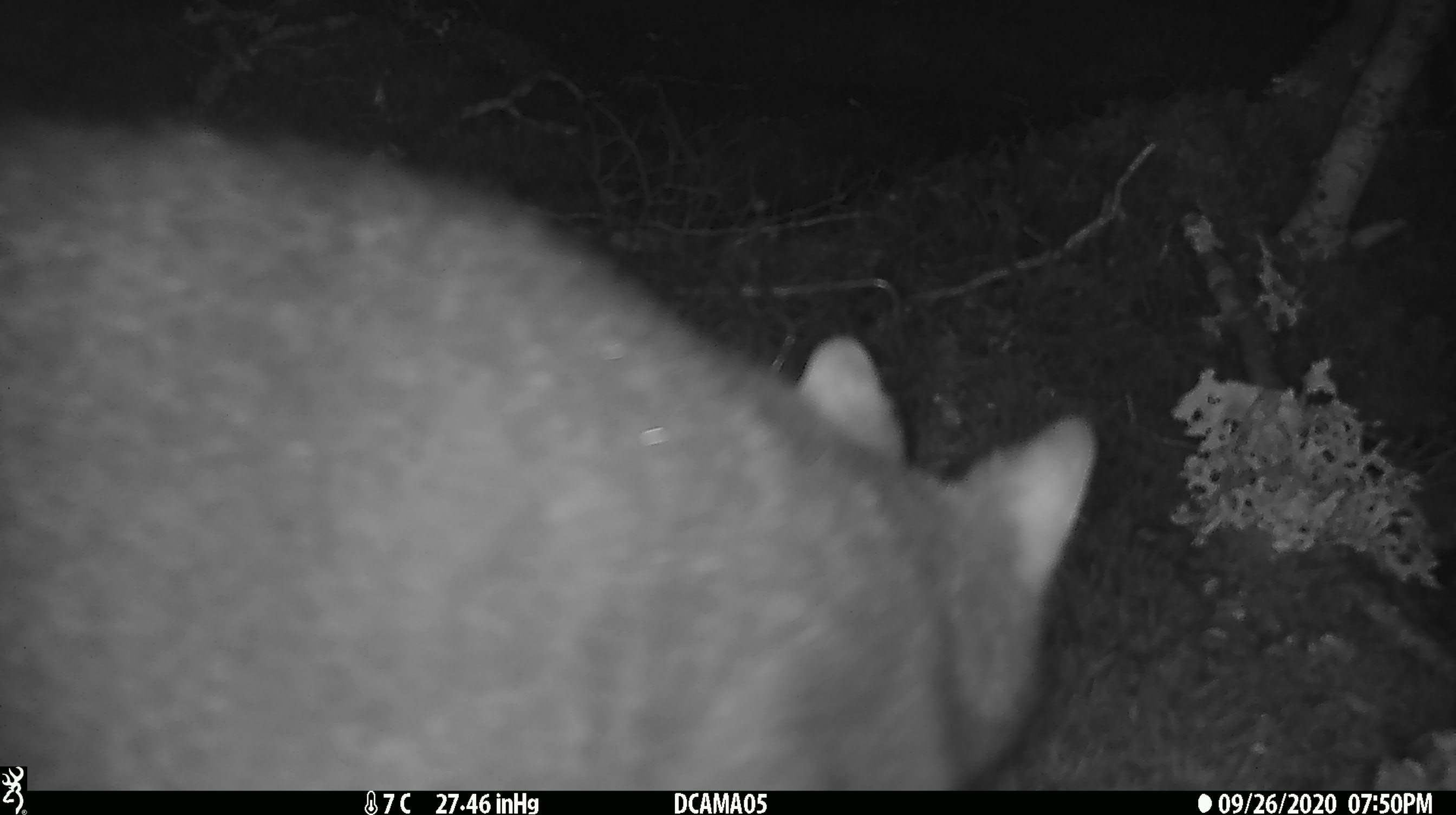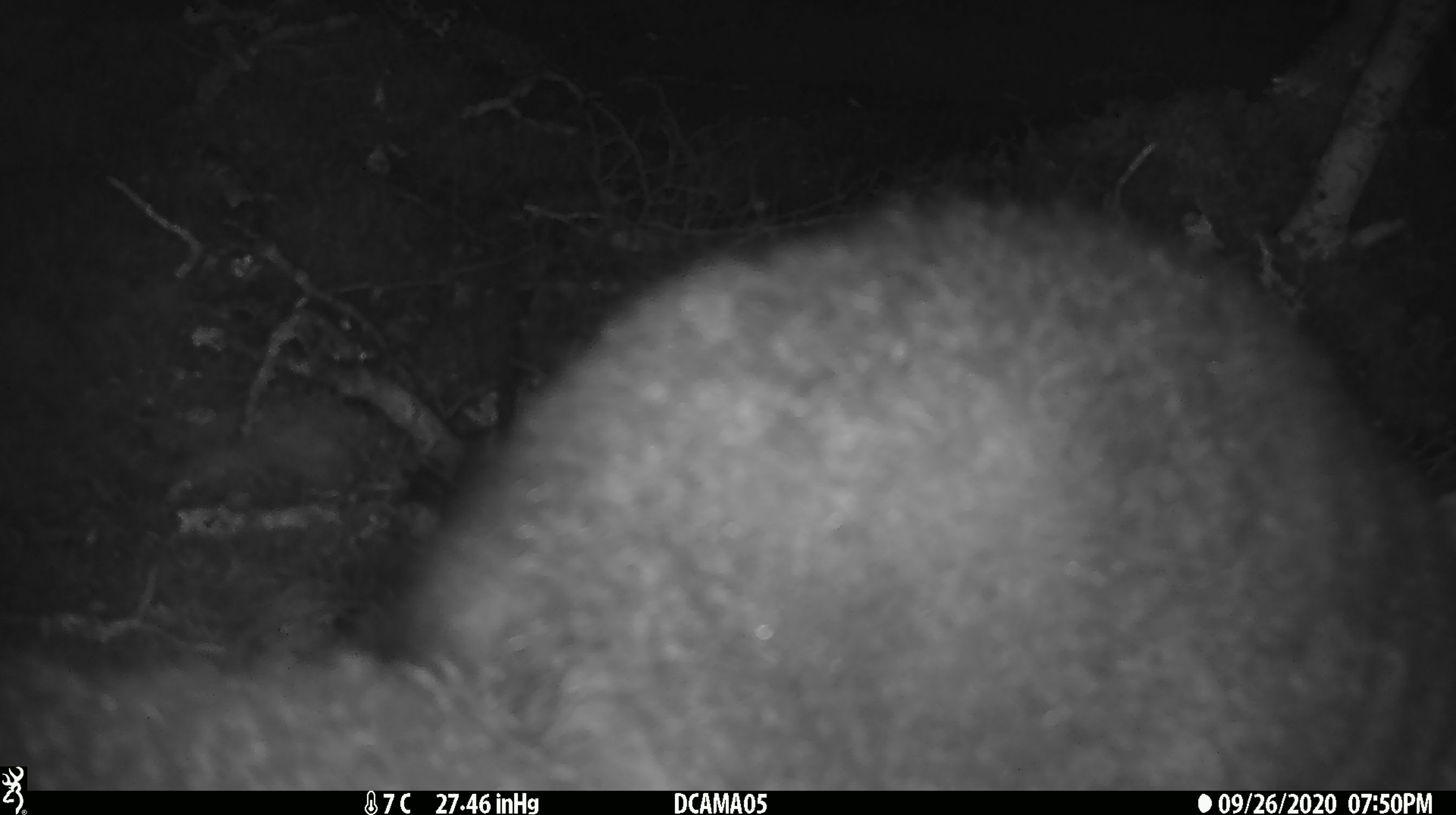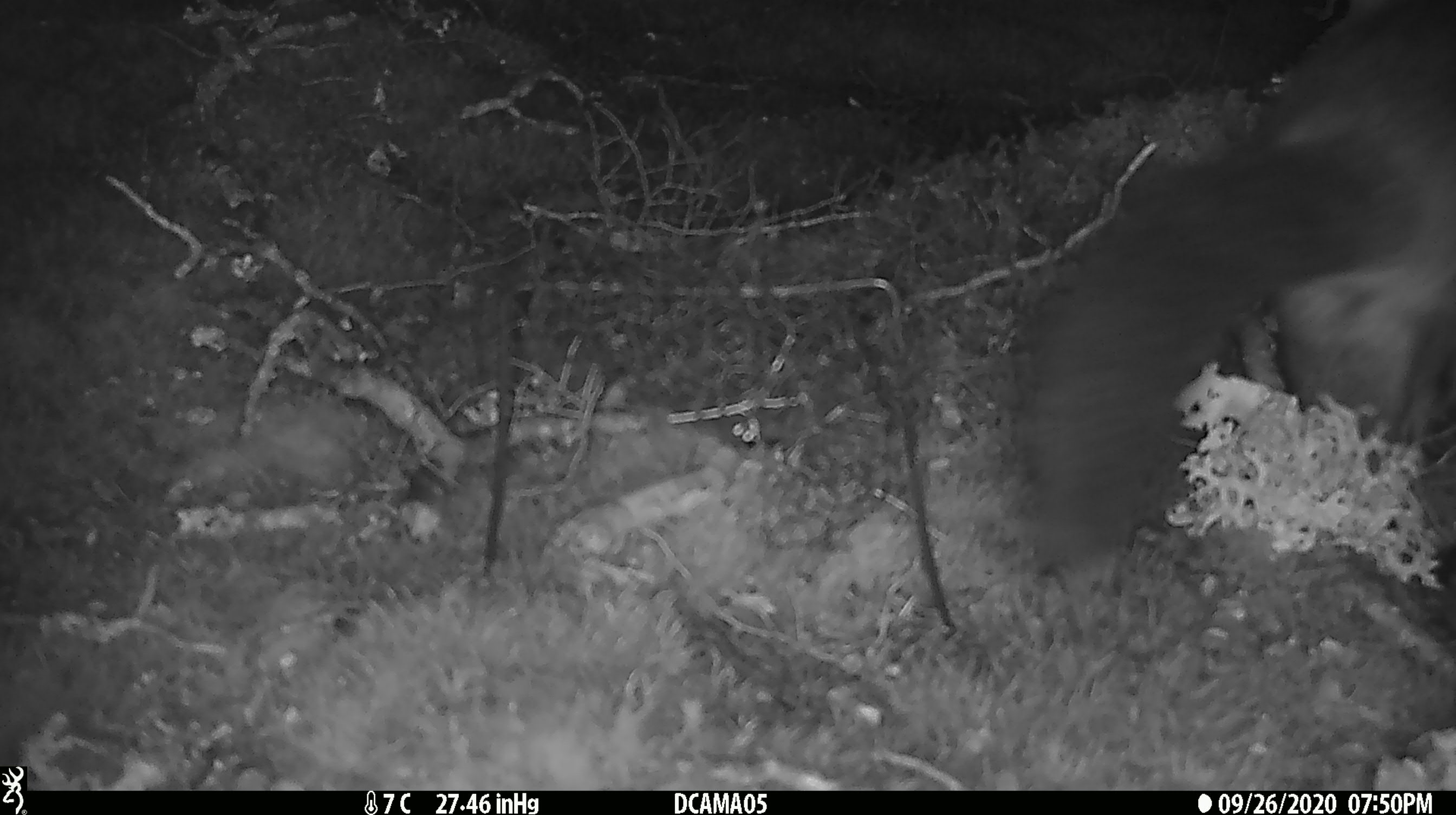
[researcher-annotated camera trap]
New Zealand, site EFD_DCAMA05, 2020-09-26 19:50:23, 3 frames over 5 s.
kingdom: Animalia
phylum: Chordata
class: Mammalia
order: Diprotodontia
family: Phalangeridae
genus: Trichosurus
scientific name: Trichosurus vulpecula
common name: common brushtail possum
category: possum